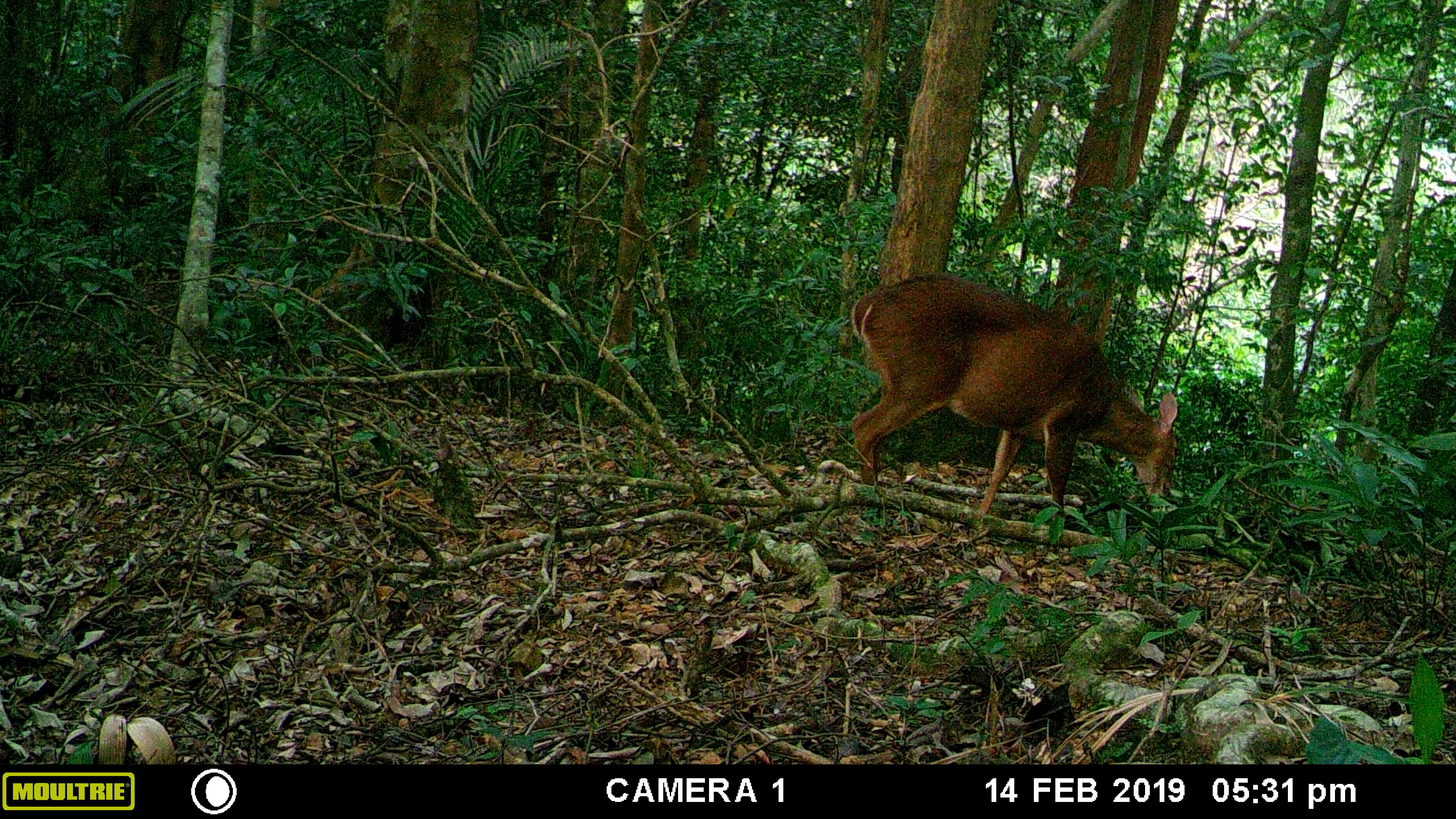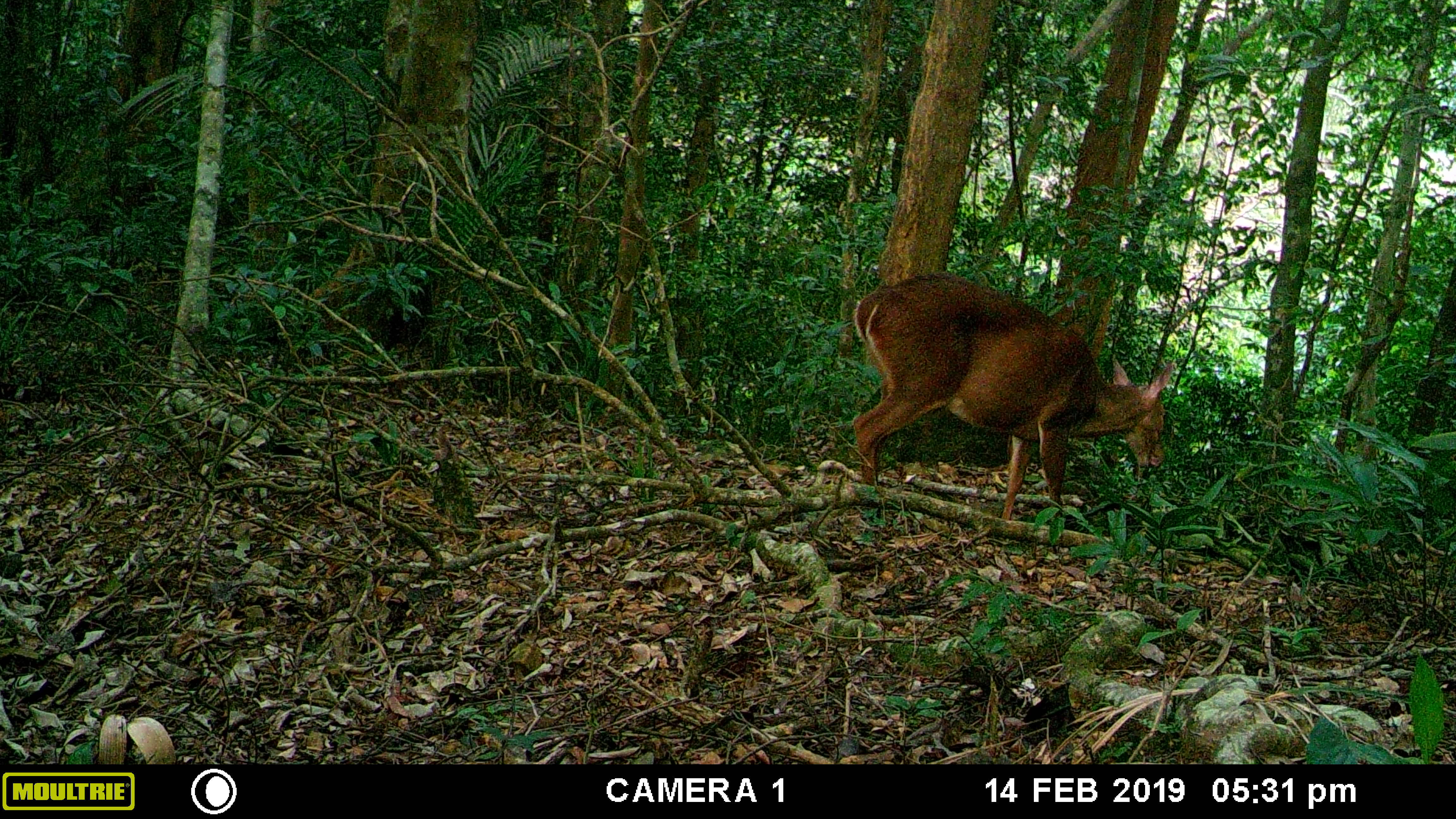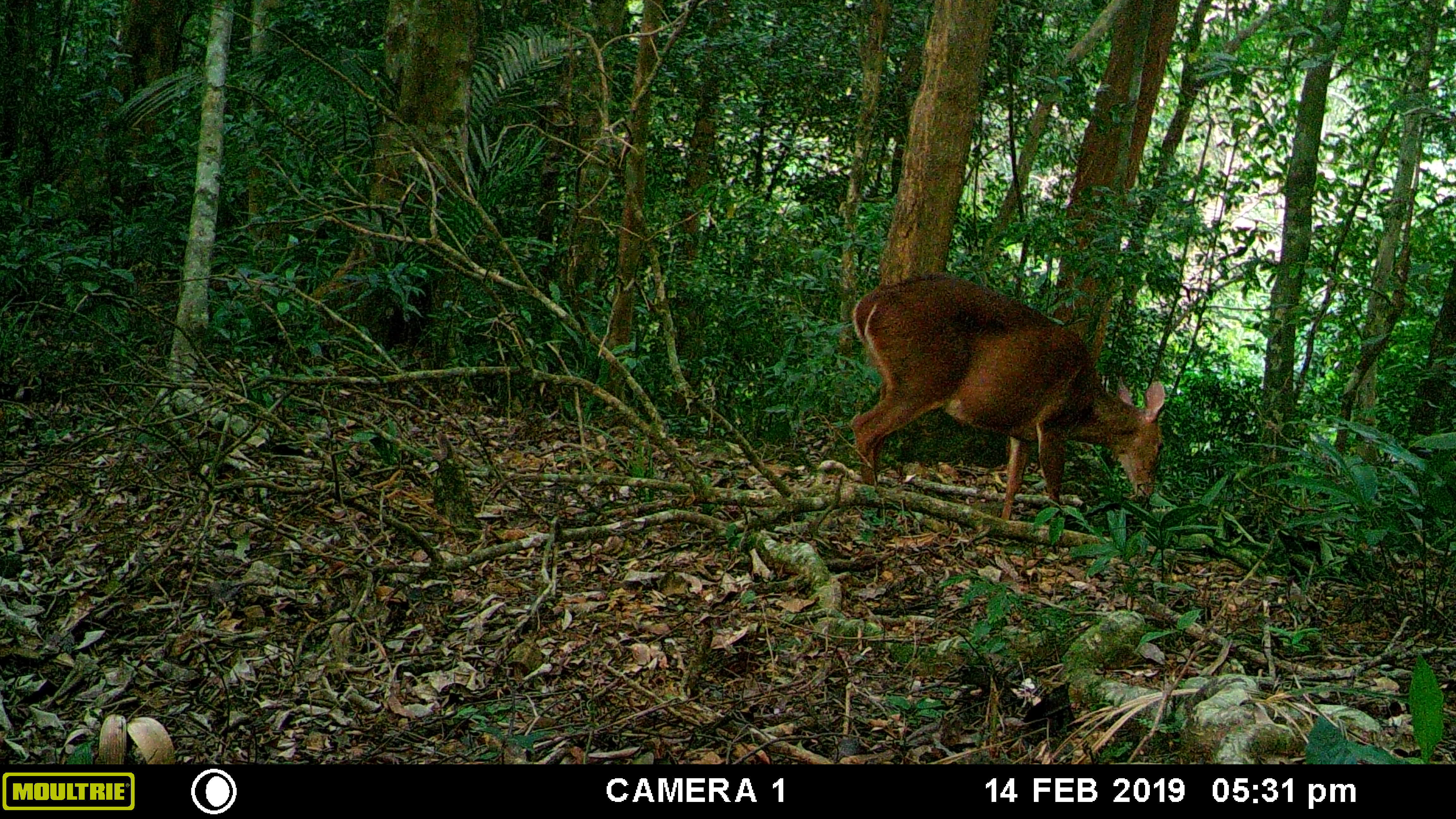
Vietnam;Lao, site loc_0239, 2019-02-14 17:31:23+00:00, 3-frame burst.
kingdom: Animalia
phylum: Chordata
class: Mammalia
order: Artiodactyla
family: Cervidae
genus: Muntiacus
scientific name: Muntiacus vuquangensis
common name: large-antlered muntjac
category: large antlered muntjac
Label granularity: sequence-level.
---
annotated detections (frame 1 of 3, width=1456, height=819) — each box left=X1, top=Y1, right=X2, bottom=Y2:
large antlered muntjac: left=849, top=271, right=1178, bottom=515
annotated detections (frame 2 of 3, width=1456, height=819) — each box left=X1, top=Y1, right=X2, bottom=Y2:
large antlered muntjac: left=849, top=271, right=1175, bottom=519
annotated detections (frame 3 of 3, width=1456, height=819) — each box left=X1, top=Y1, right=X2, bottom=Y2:
large antlered muntjac: left=849, top=272, right=1166, bottom=520